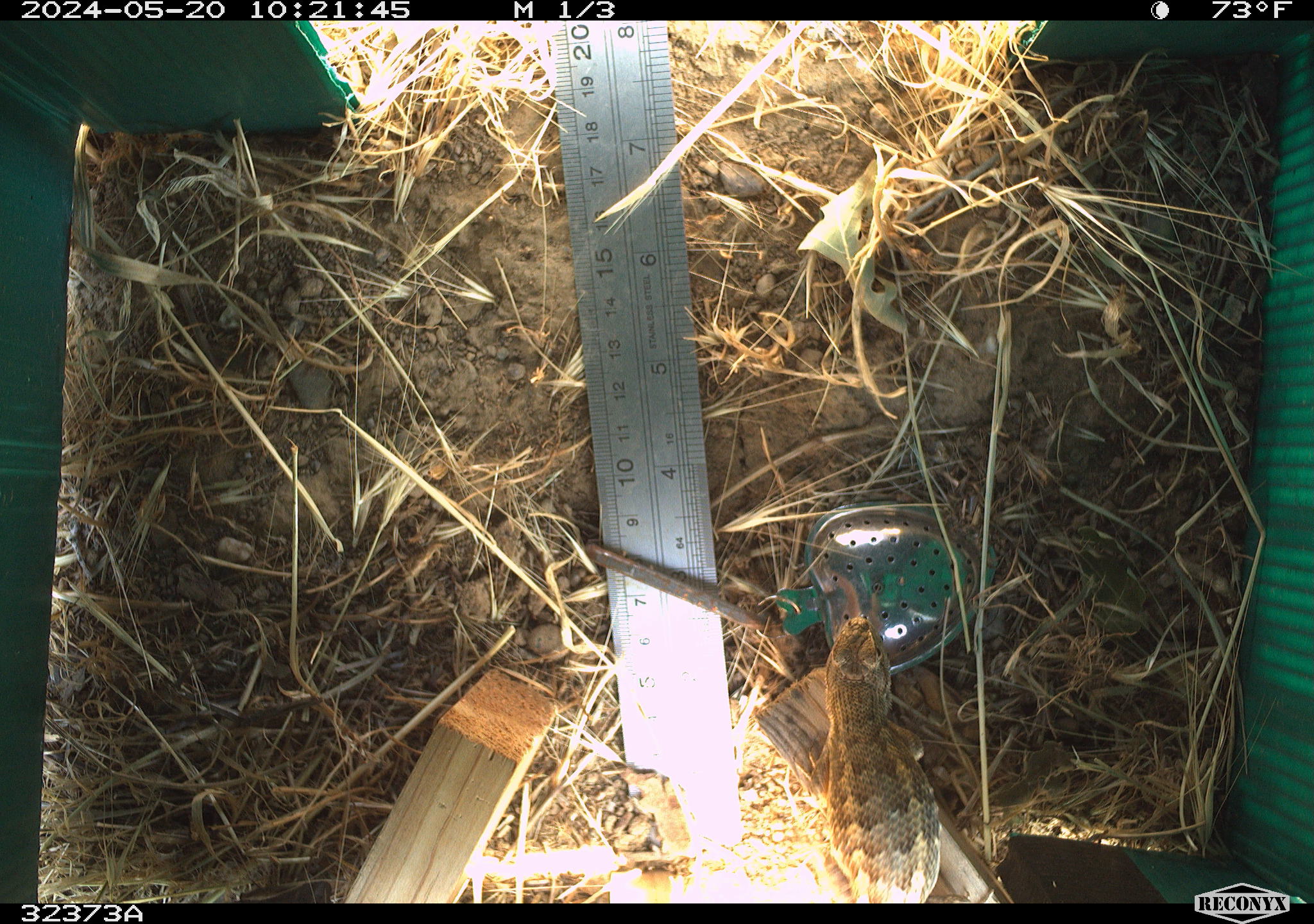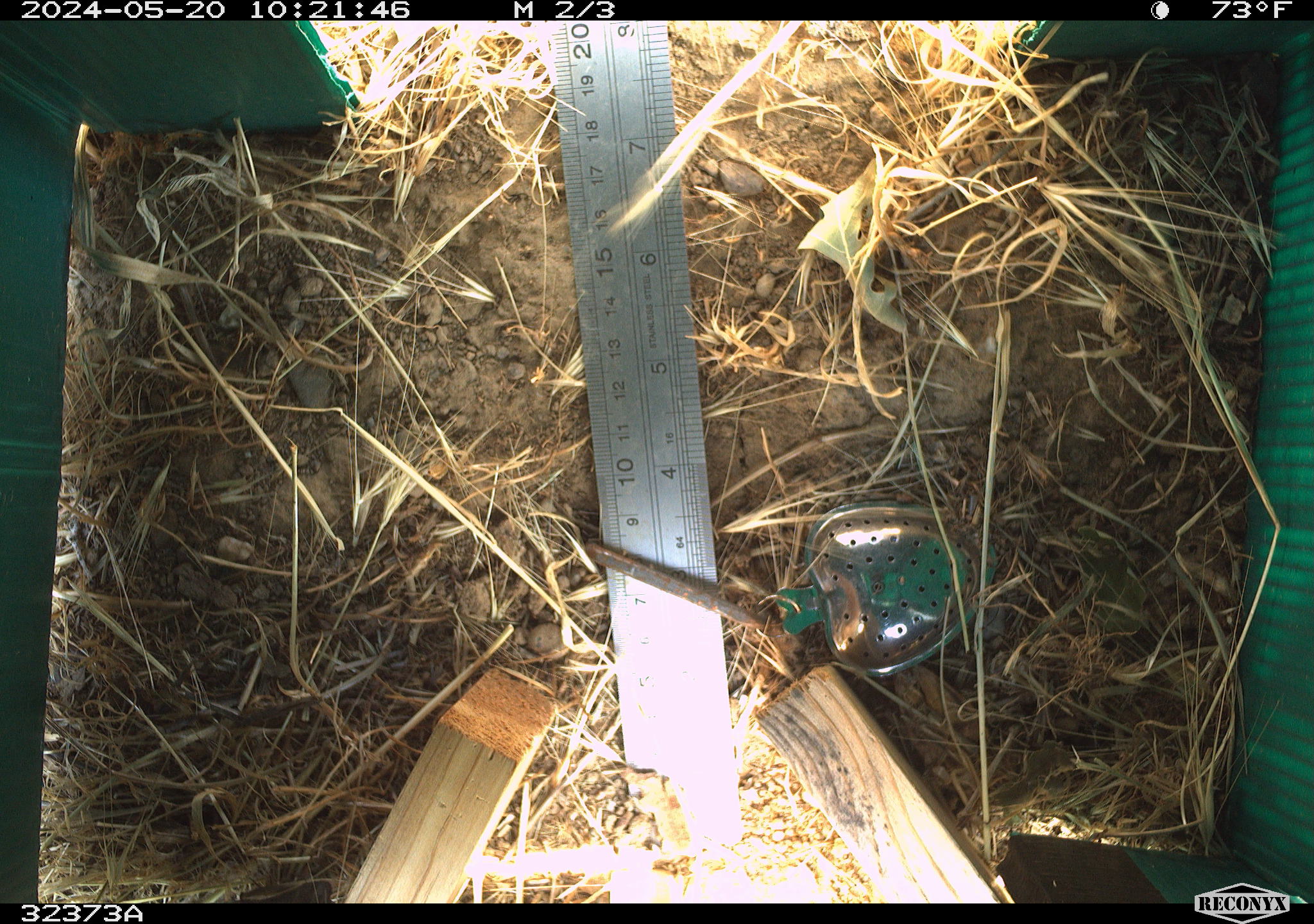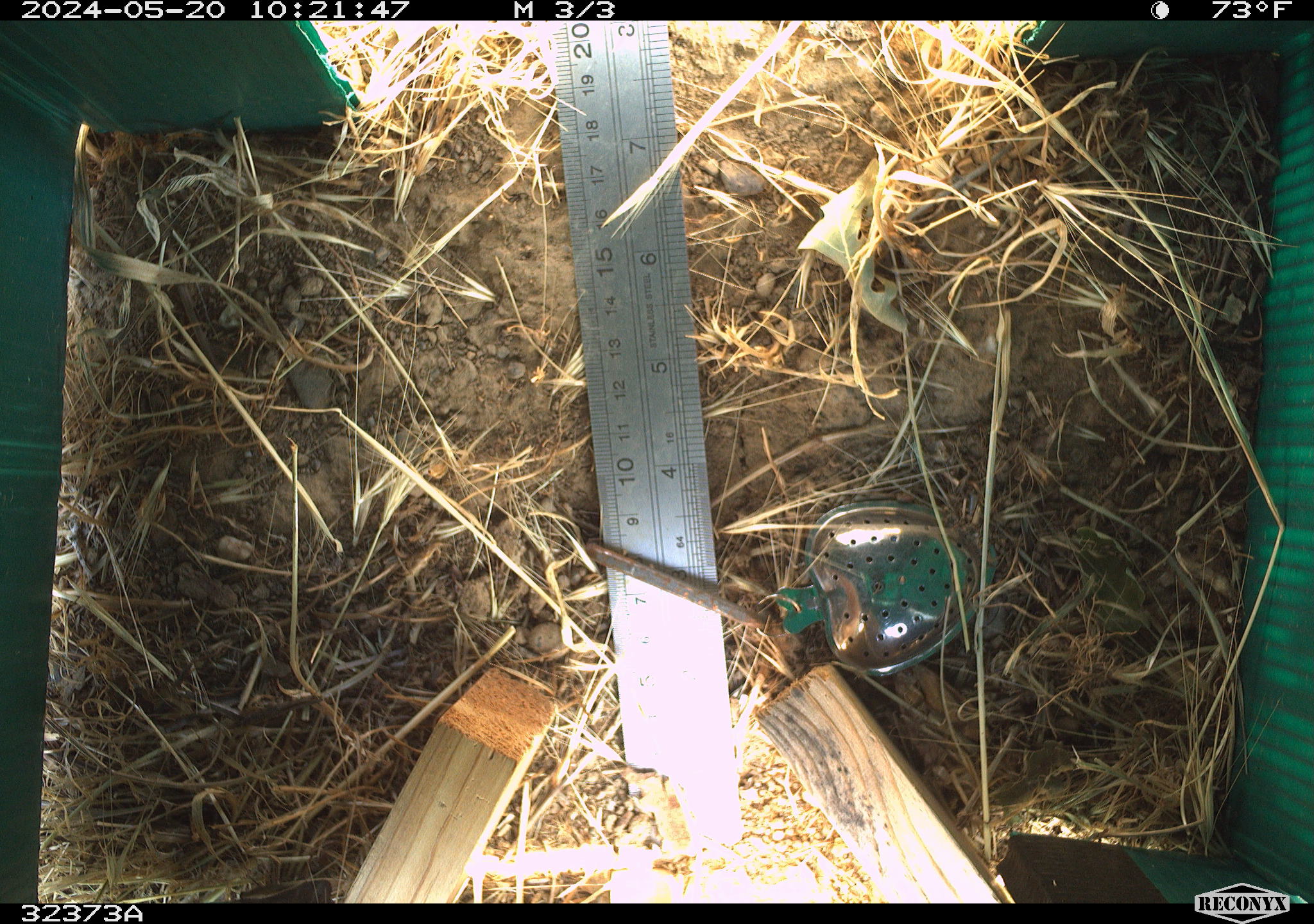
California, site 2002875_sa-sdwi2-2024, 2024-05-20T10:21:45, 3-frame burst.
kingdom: Animalia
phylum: Chordata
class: Reptilia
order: Squamata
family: Phrynosomatidae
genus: Sceloporus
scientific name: Sceloporus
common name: spiny lizards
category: sceloporus species